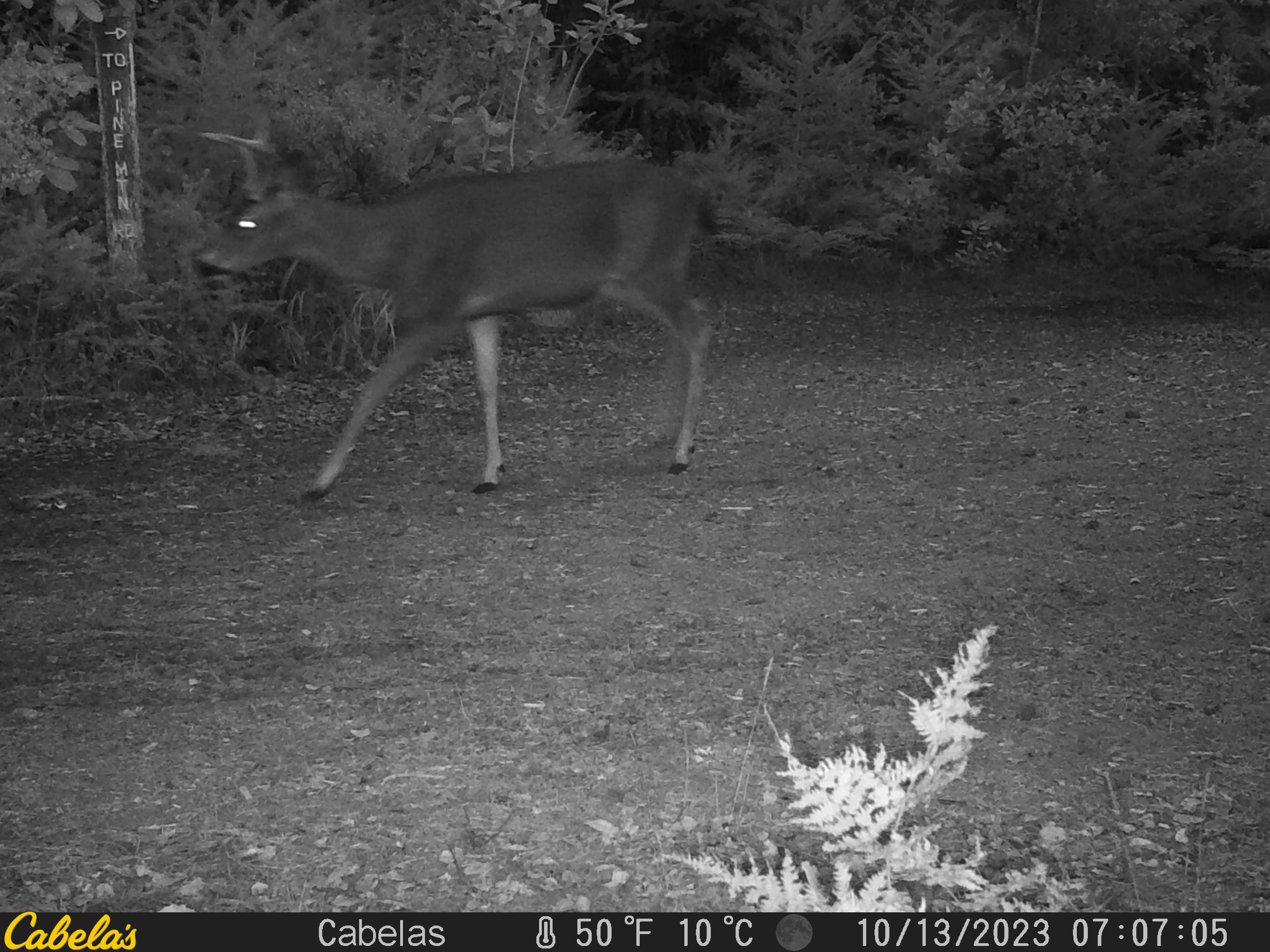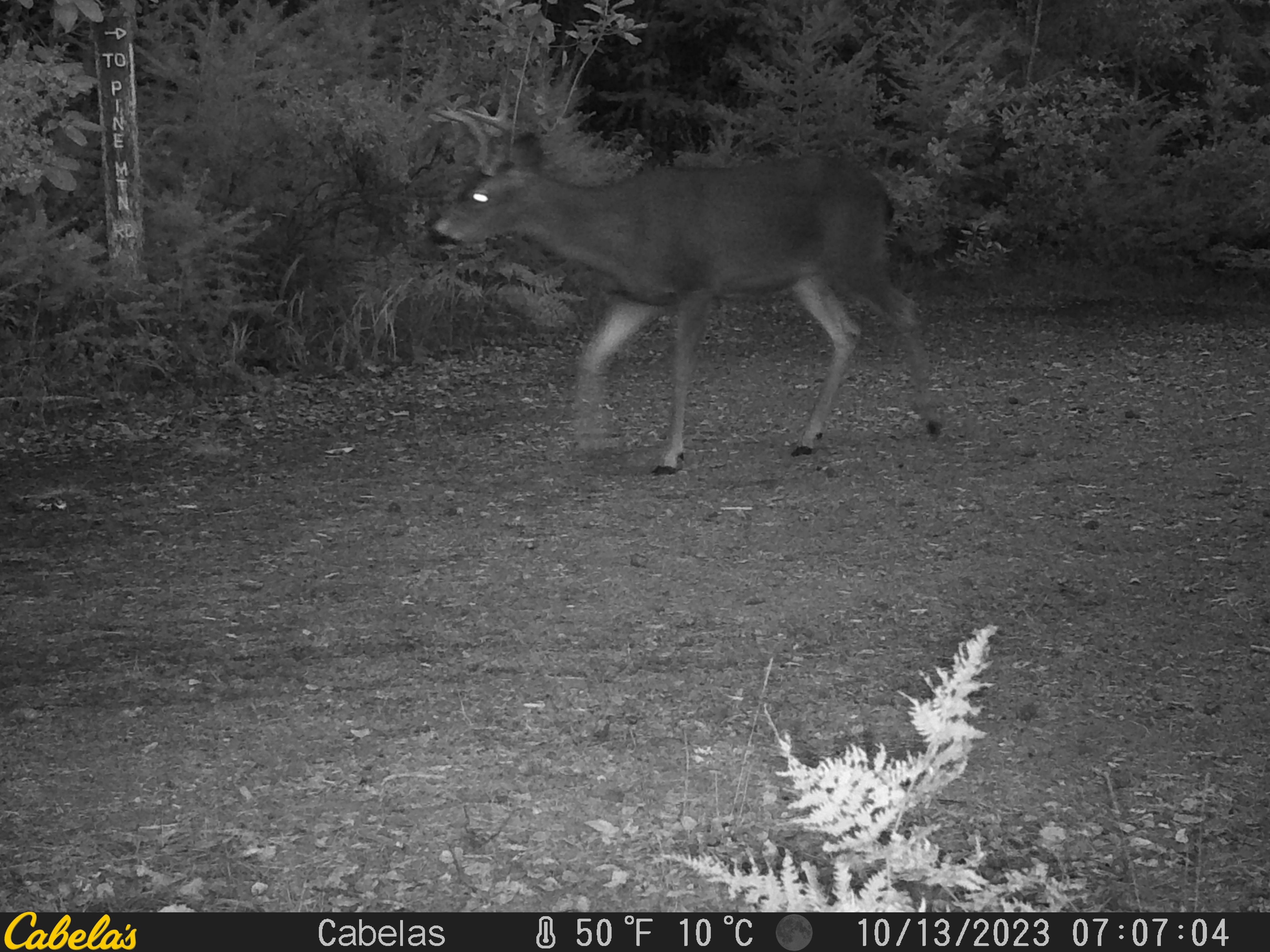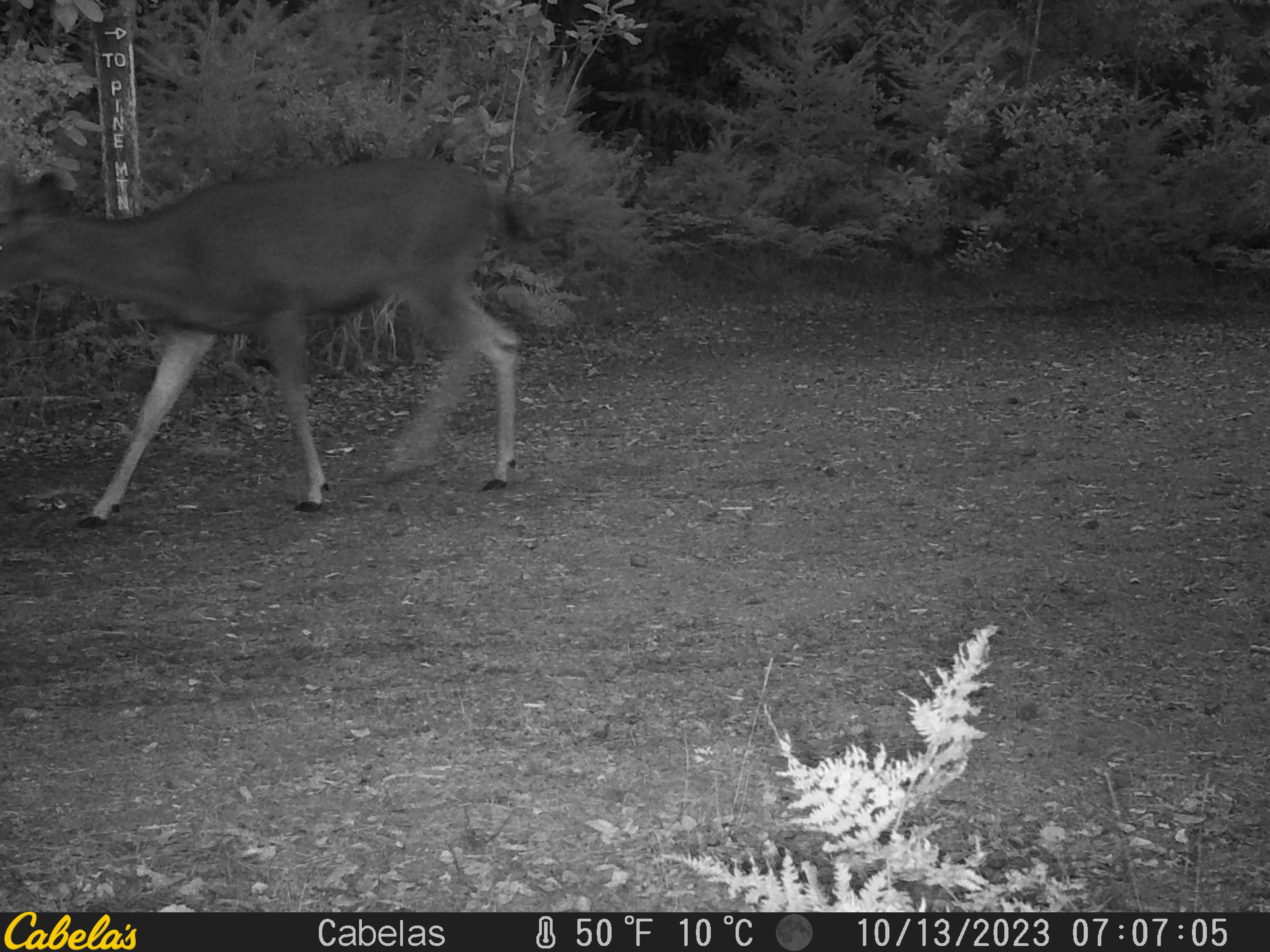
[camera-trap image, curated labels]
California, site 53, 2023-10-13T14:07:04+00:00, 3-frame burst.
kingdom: Animalia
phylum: Chordata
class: Mammalia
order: Artiodactyla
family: Cervidae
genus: Odocoileus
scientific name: Odocoileus hemionus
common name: mule deer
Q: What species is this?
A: Mule deer (Odocoileus hemionus).